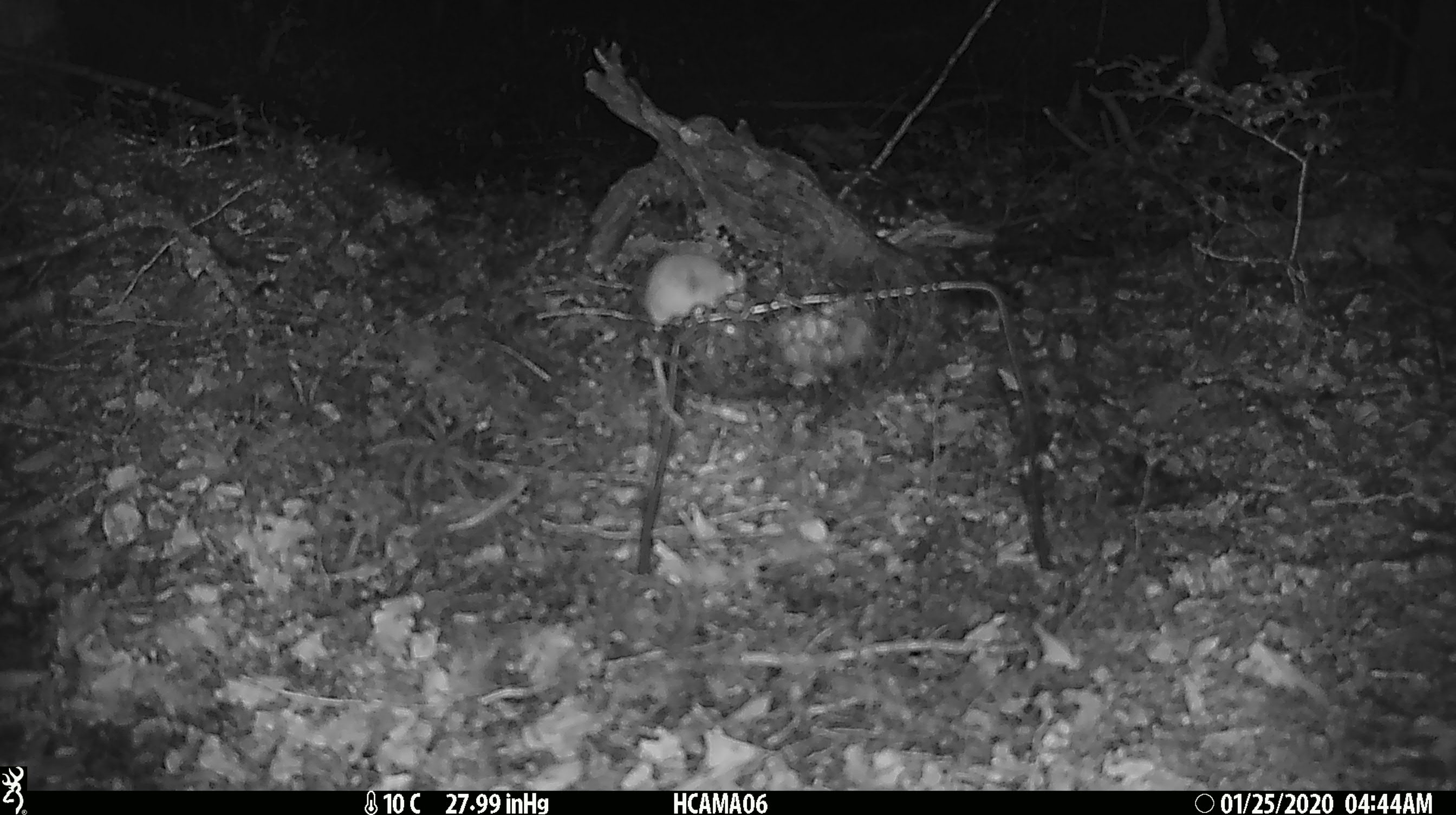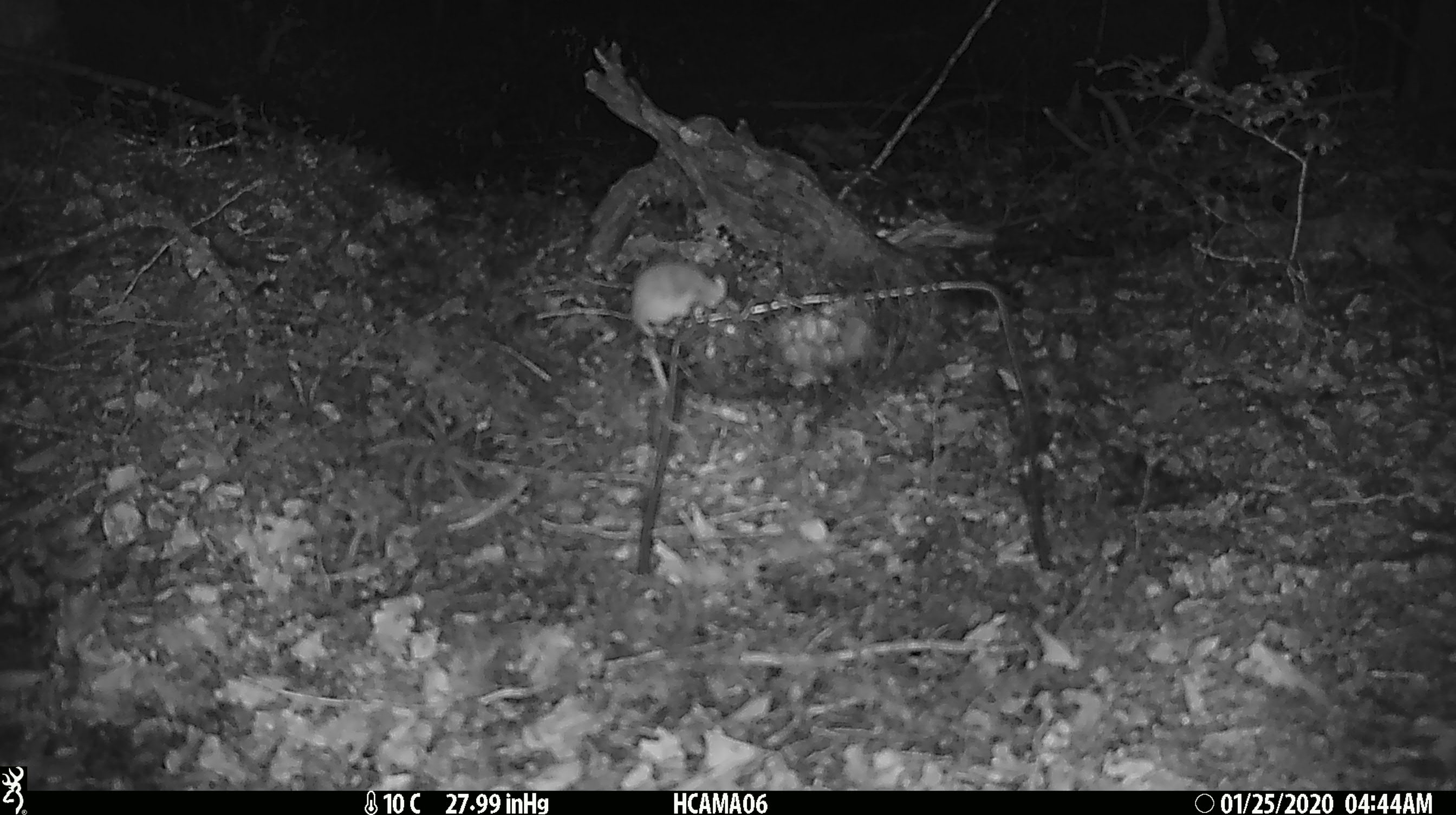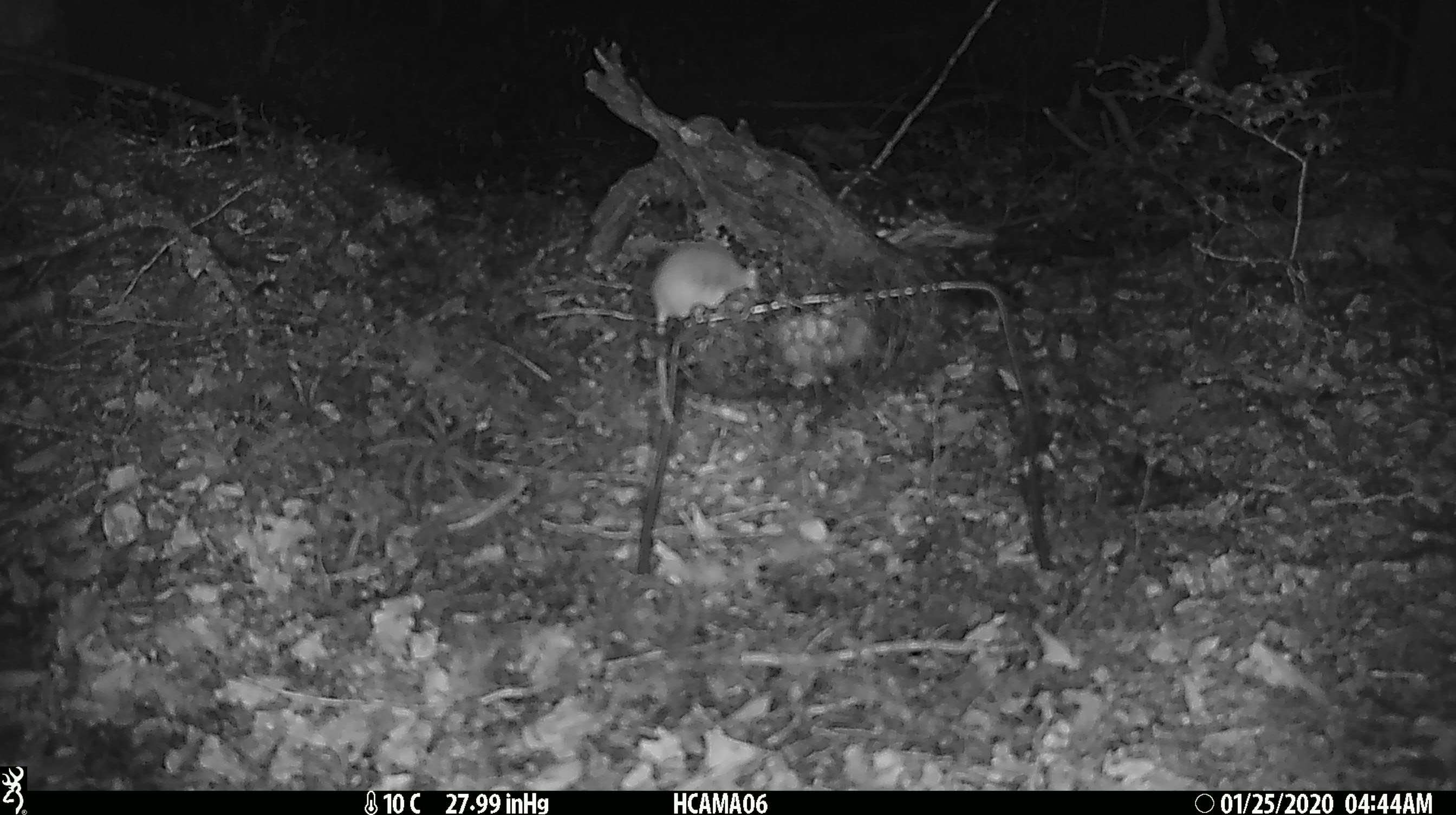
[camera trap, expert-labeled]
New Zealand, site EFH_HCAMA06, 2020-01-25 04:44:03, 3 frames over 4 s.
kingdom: Animalia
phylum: Chordata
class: Mammalia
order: Rodentia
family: Muridae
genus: Mus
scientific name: Mus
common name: mouse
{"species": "mouse (Mus)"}